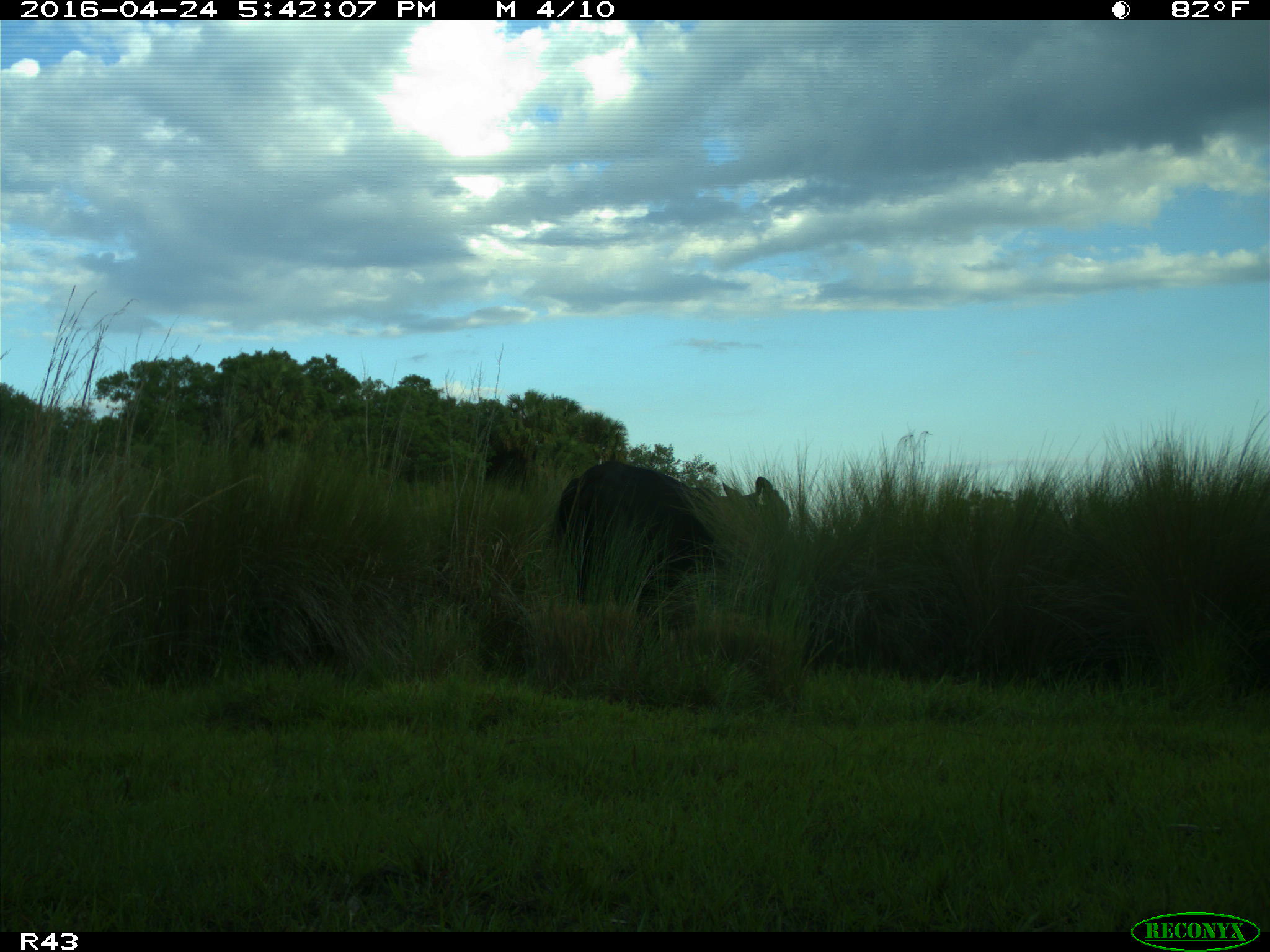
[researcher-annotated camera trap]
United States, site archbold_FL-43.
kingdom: Animalia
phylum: Chordata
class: Mammalia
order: Artiodactyla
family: Bovidae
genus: Bos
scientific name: Bos taurus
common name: domestic cow